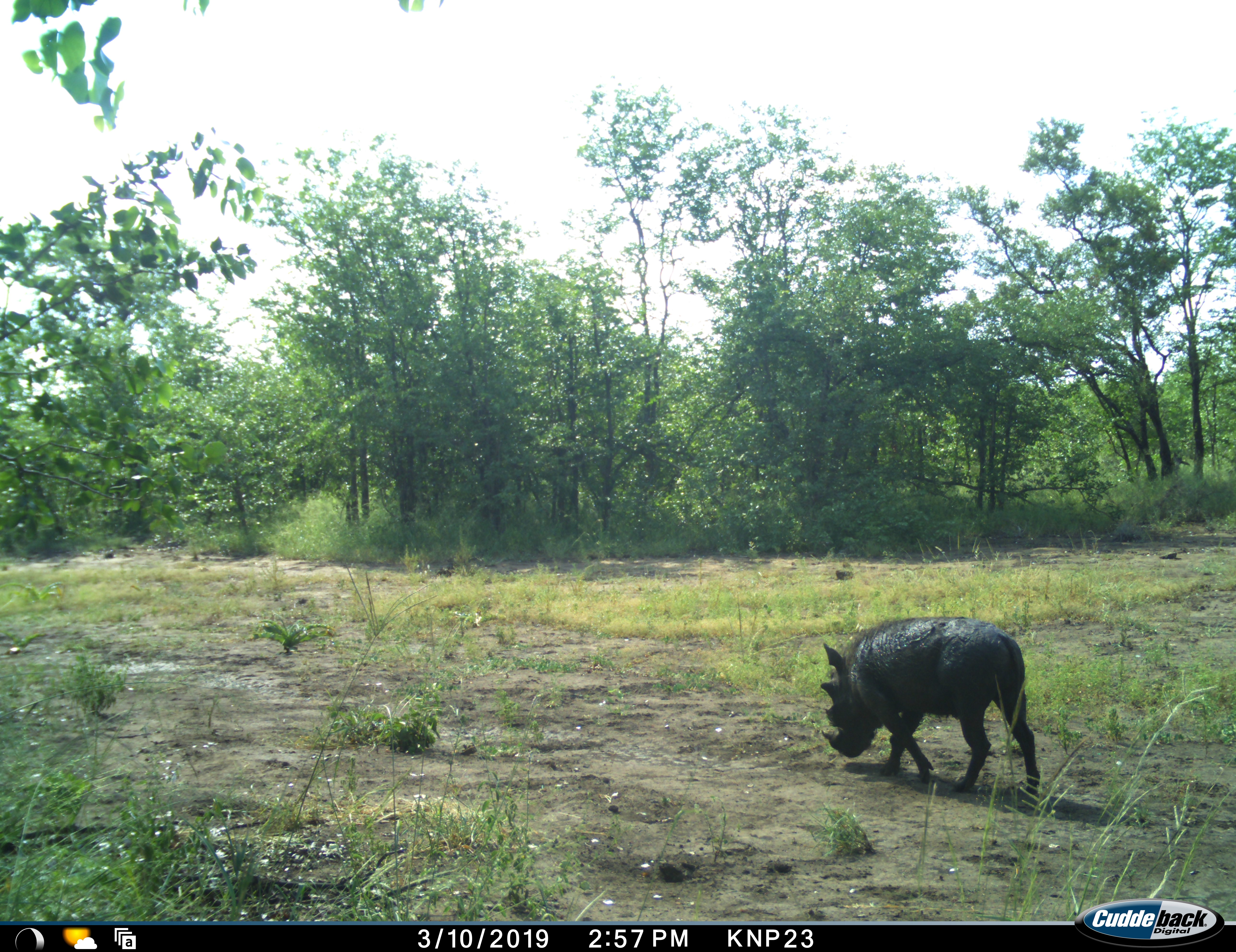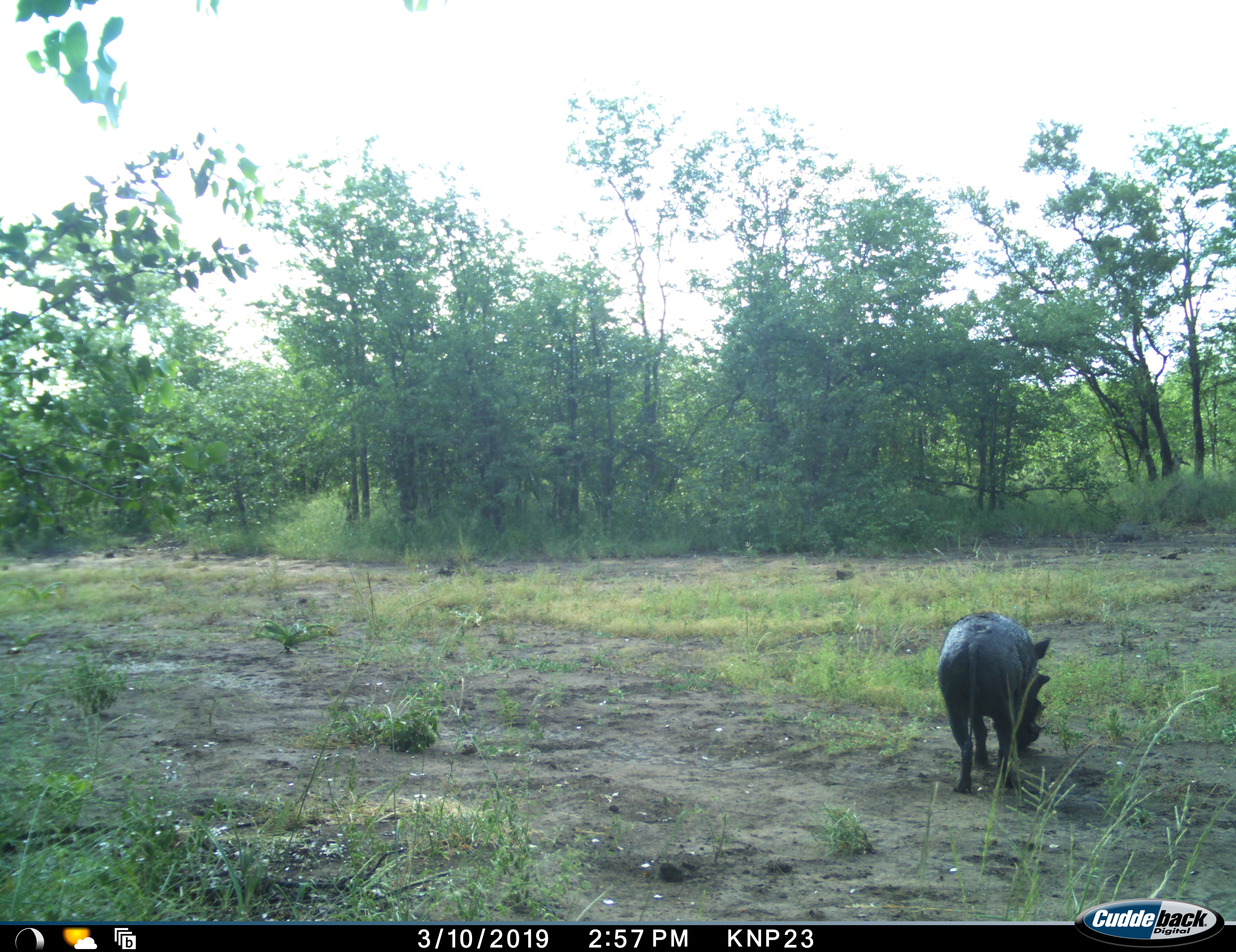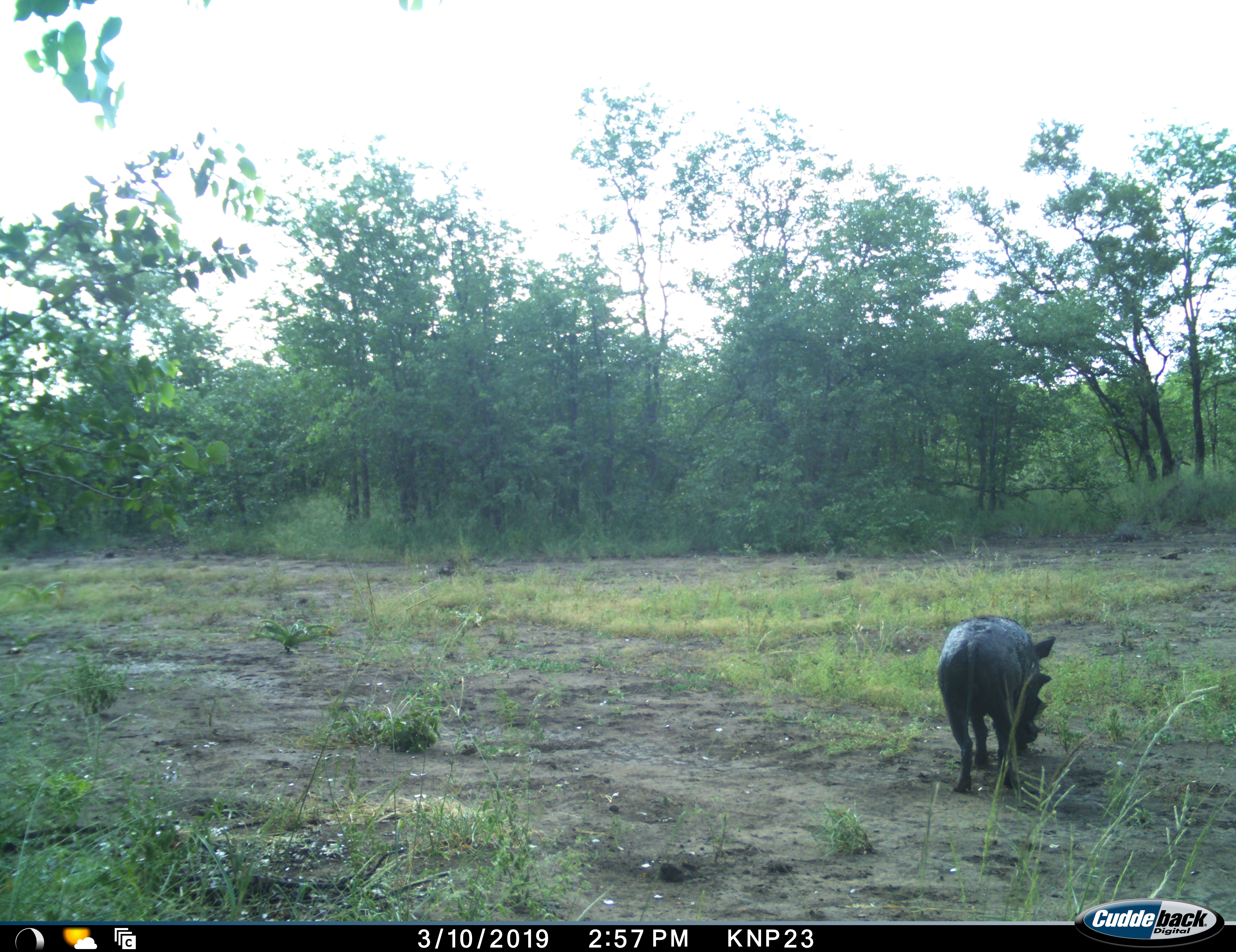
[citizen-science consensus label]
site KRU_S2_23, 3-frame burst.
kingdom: Animalia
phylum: Chordata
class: Mammalia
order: Artiodactyla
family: Suidae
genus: Phacochoerus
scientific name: Phacochoerus africanus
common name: warthog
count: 1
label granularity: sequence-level